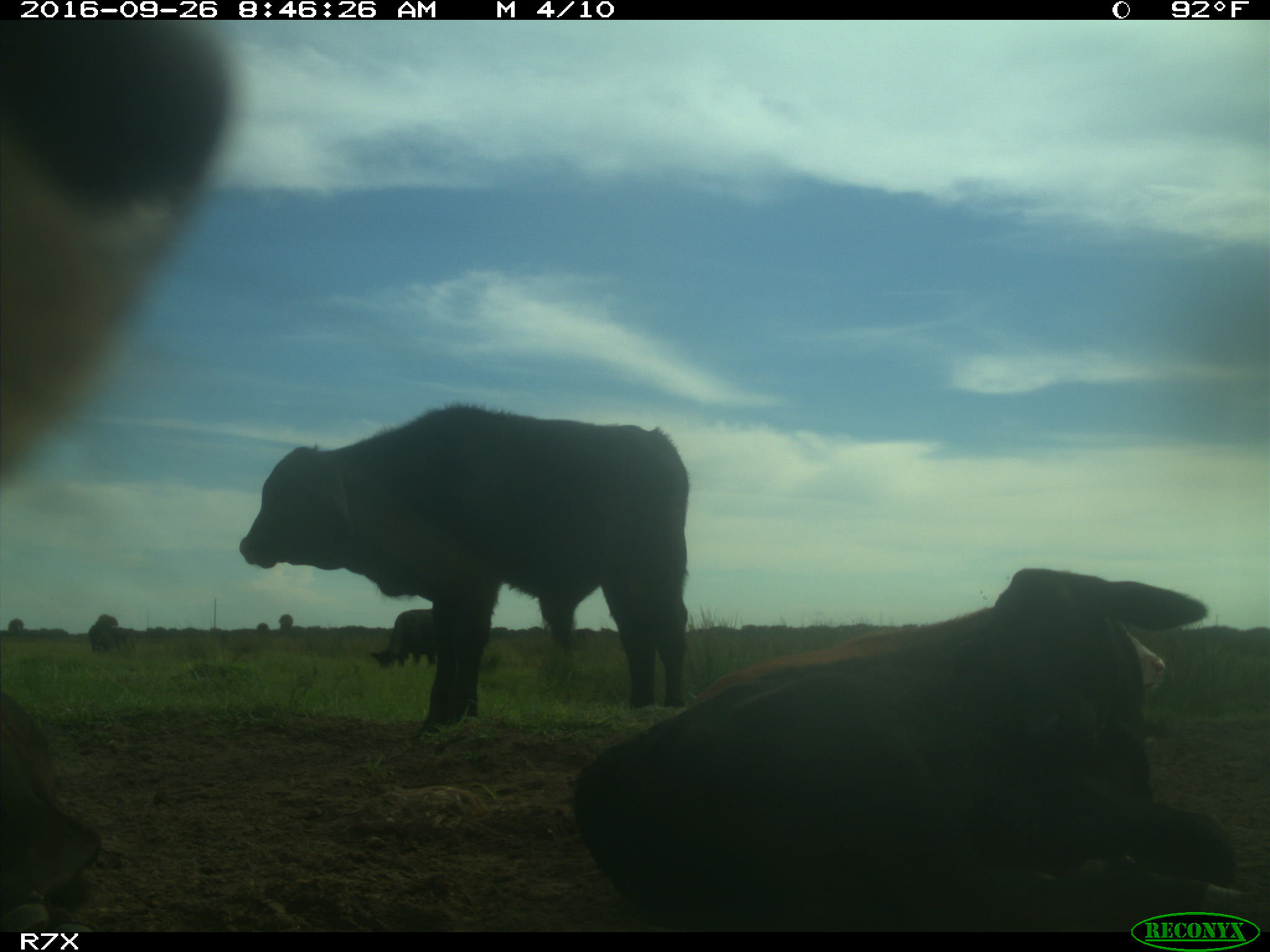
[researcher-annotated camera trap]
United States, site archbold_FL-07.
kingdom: Animalia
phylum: Chordata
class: Mammalia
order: Artiodactyla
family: Bovidae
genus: Bos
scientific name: Bos taurus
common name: domestic cow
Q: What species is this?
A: Bos taurus (domestic cow).